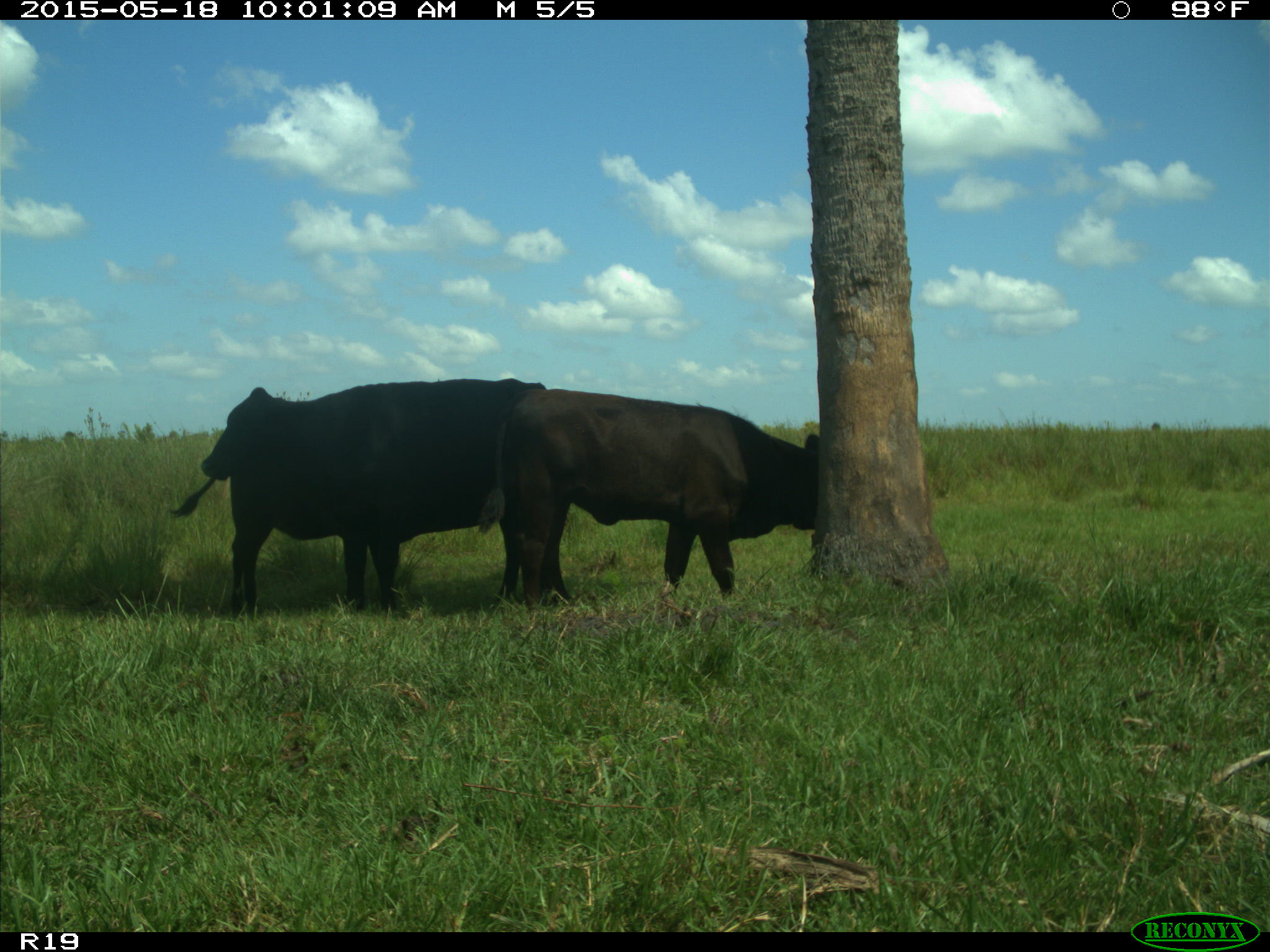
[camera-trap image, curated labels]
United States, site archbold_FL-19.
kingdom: Animalia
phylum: Chordata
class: Mammalia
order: Artiodactyla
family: Bovidae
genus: Bos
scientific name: Bos taurus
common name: domestic cow